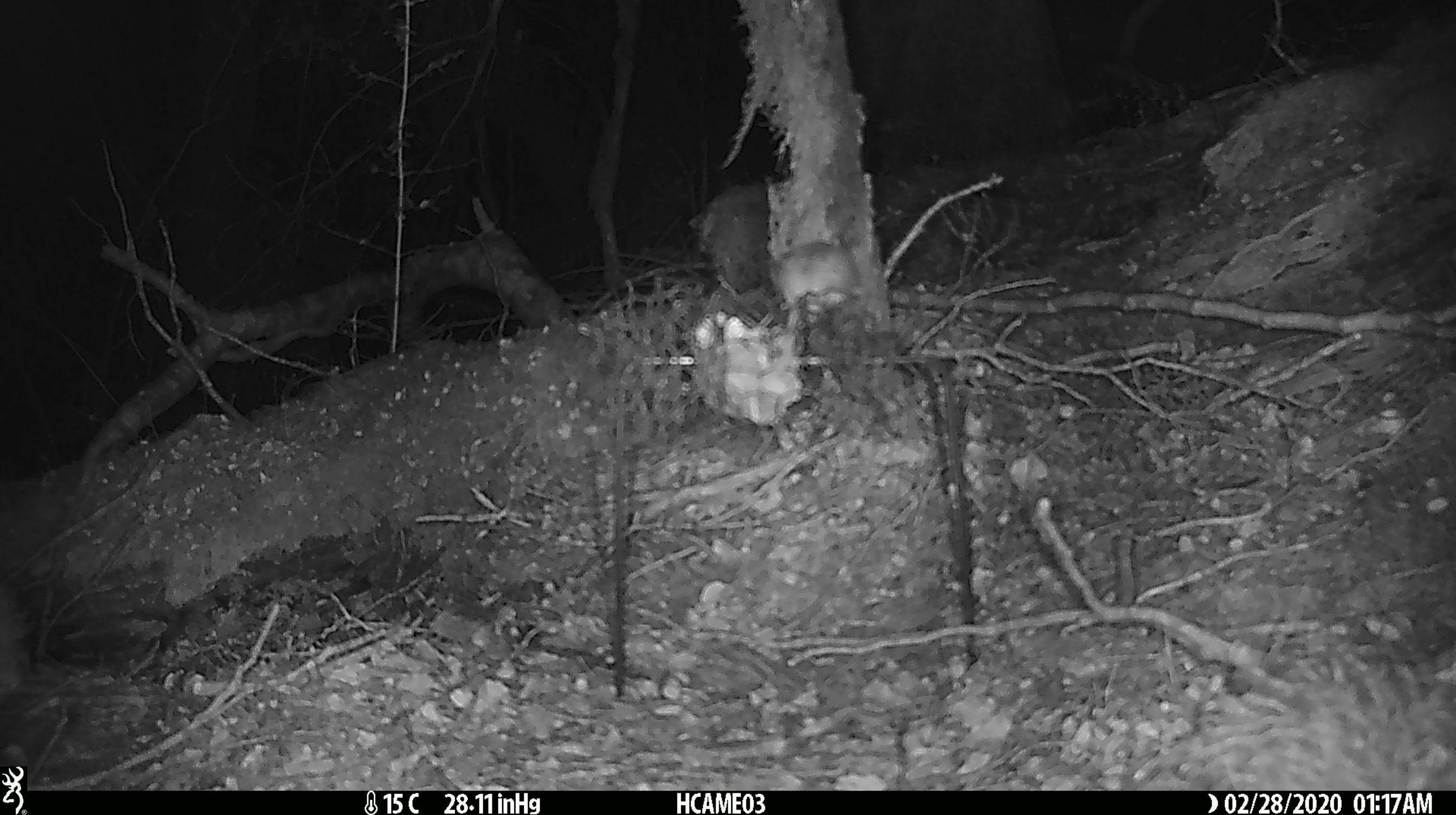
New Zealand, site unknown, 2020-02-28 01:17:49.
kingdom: Animalia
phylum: Chordata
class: Mammalia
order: Rodentia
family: Muridae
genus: Mus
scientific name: Mus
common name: mouse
Mouse (Mus).